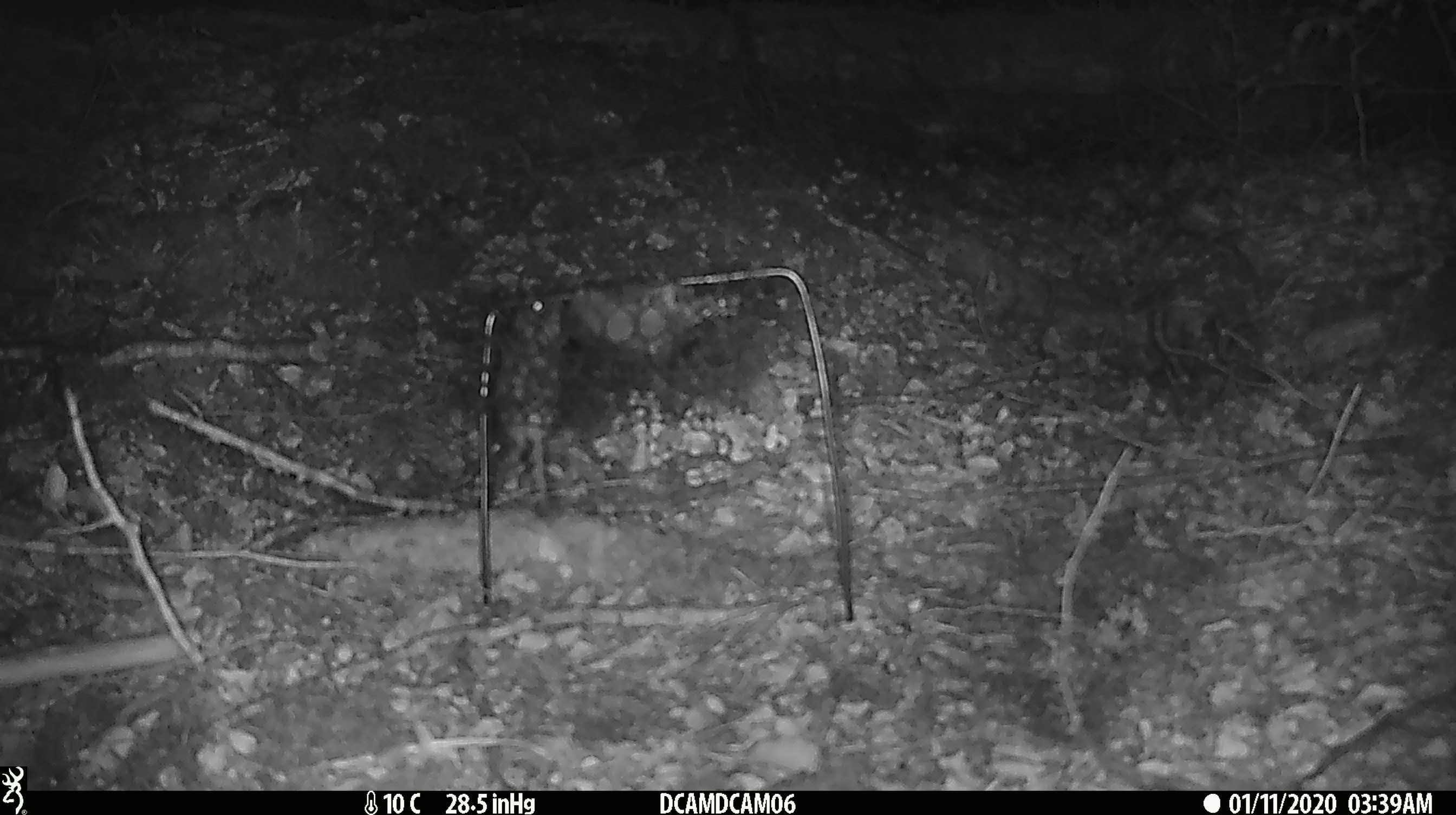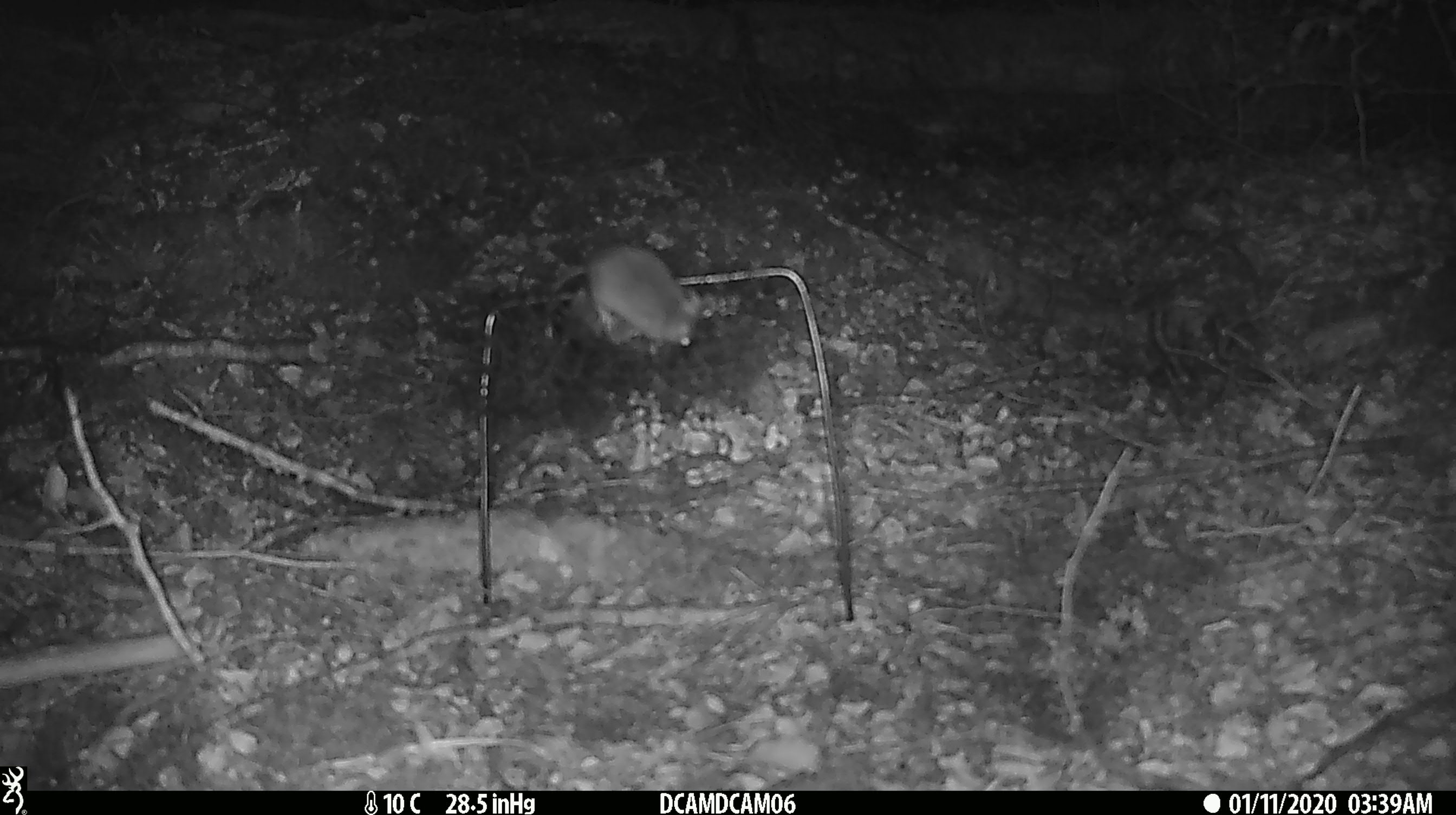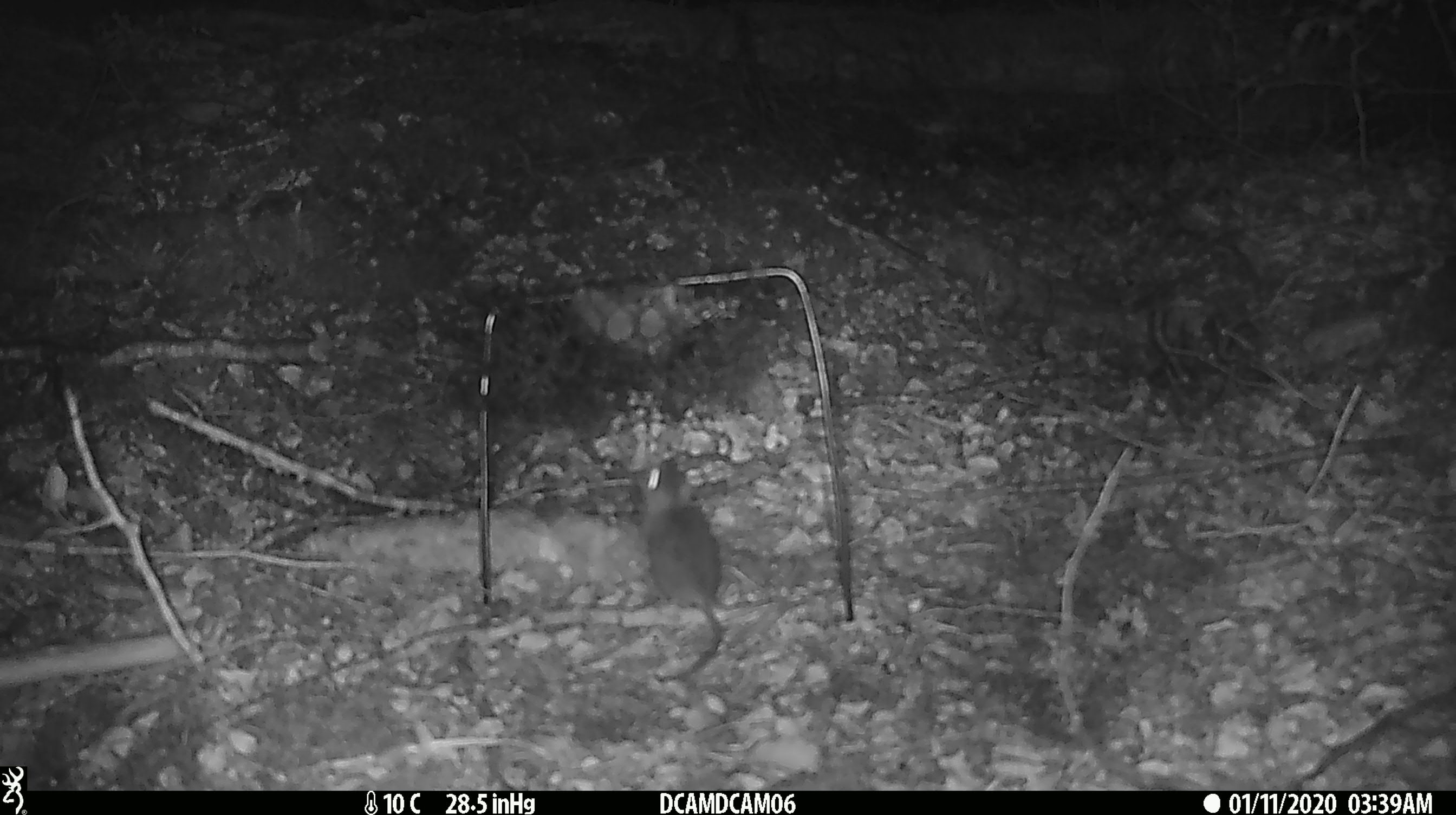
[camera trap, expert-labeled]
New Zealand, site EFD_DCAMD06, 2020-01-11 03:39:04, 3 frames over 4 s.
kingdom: Animalia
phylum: Chordata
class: Mammalia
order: Rodentia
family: Muridae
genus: Mus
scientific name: Mus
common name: mouse